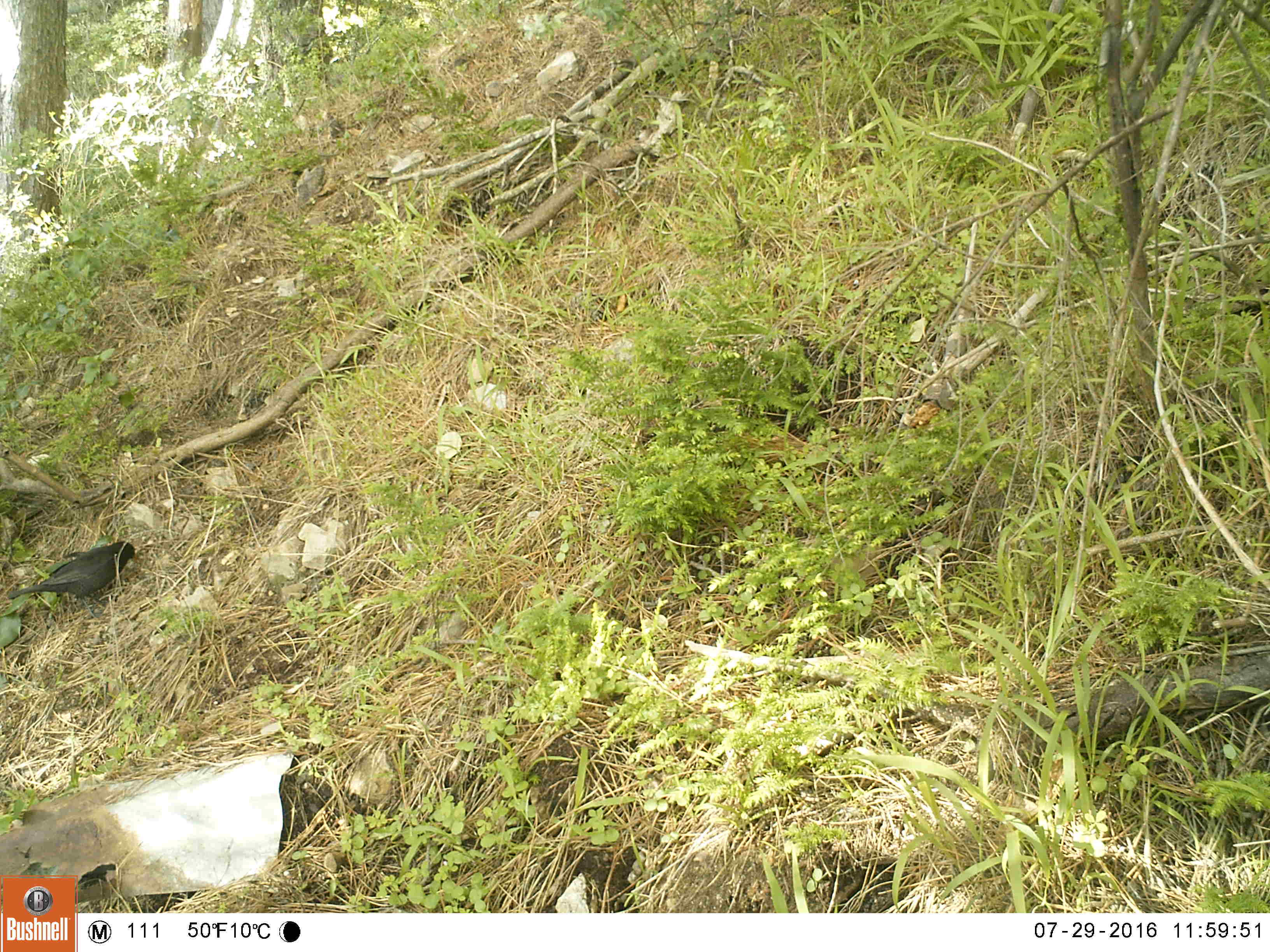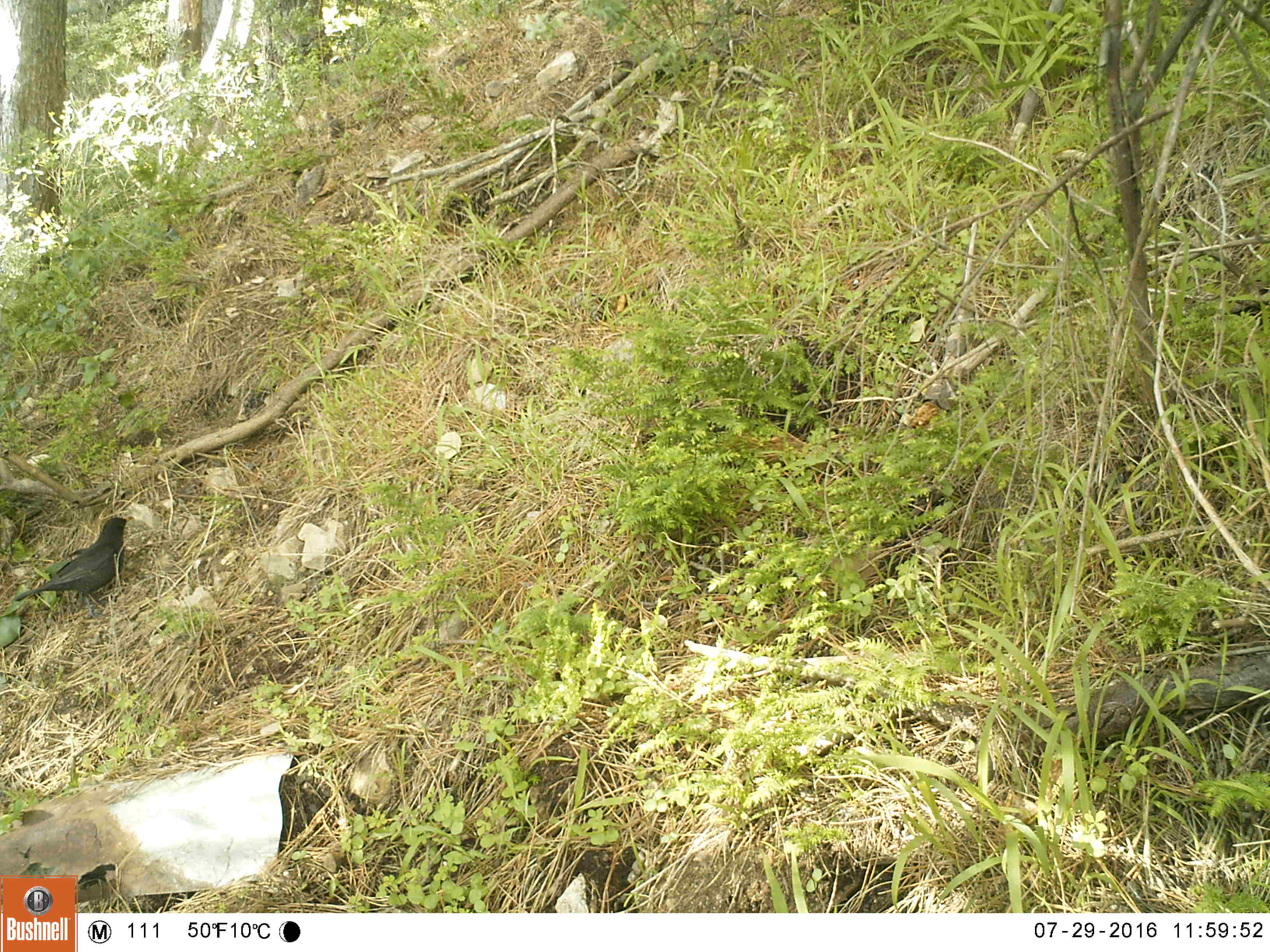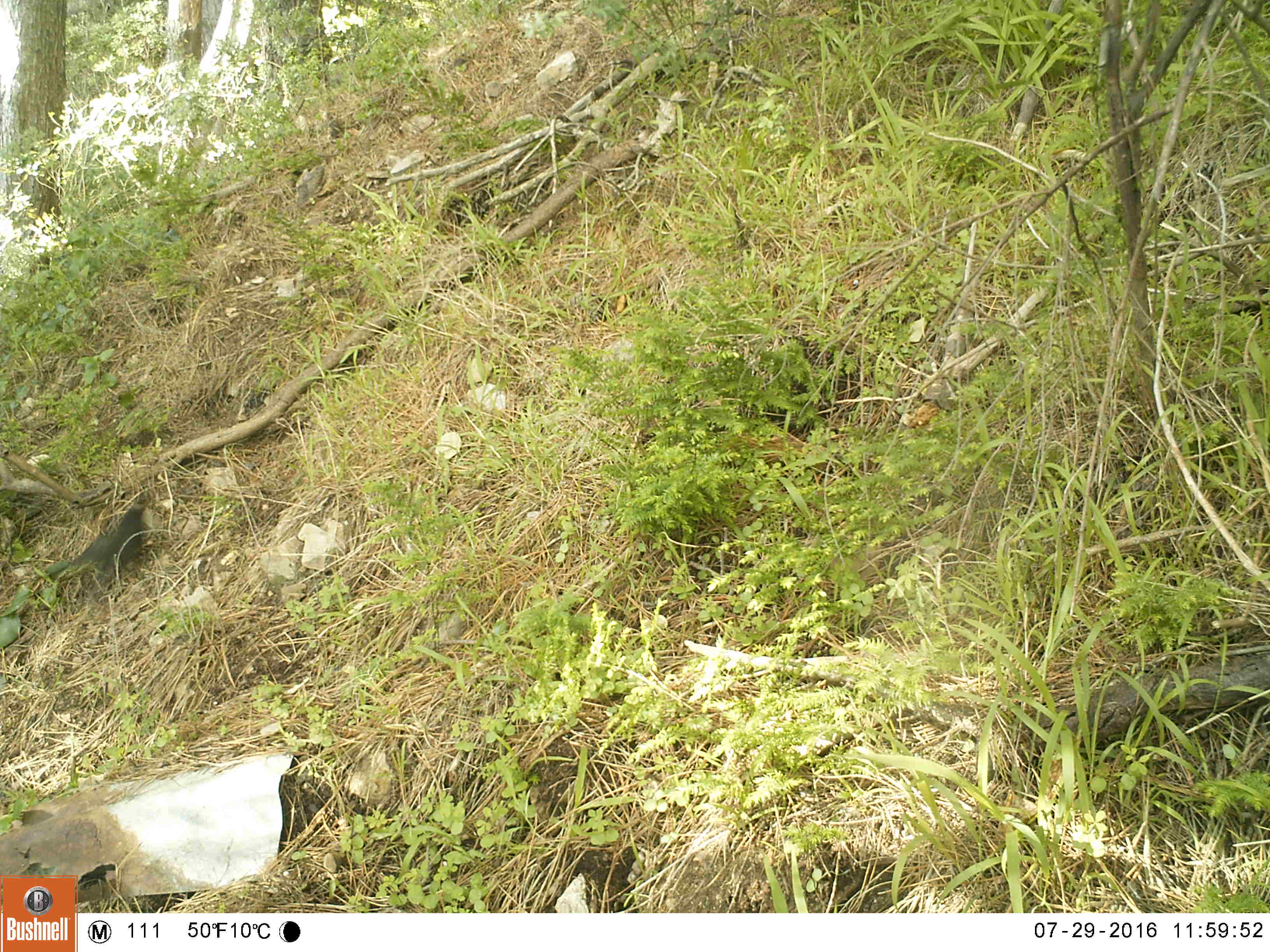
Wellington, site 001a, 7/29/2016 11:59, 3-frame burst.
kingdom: Animalia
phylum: Chordata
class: Aves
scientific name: Aves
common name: bird